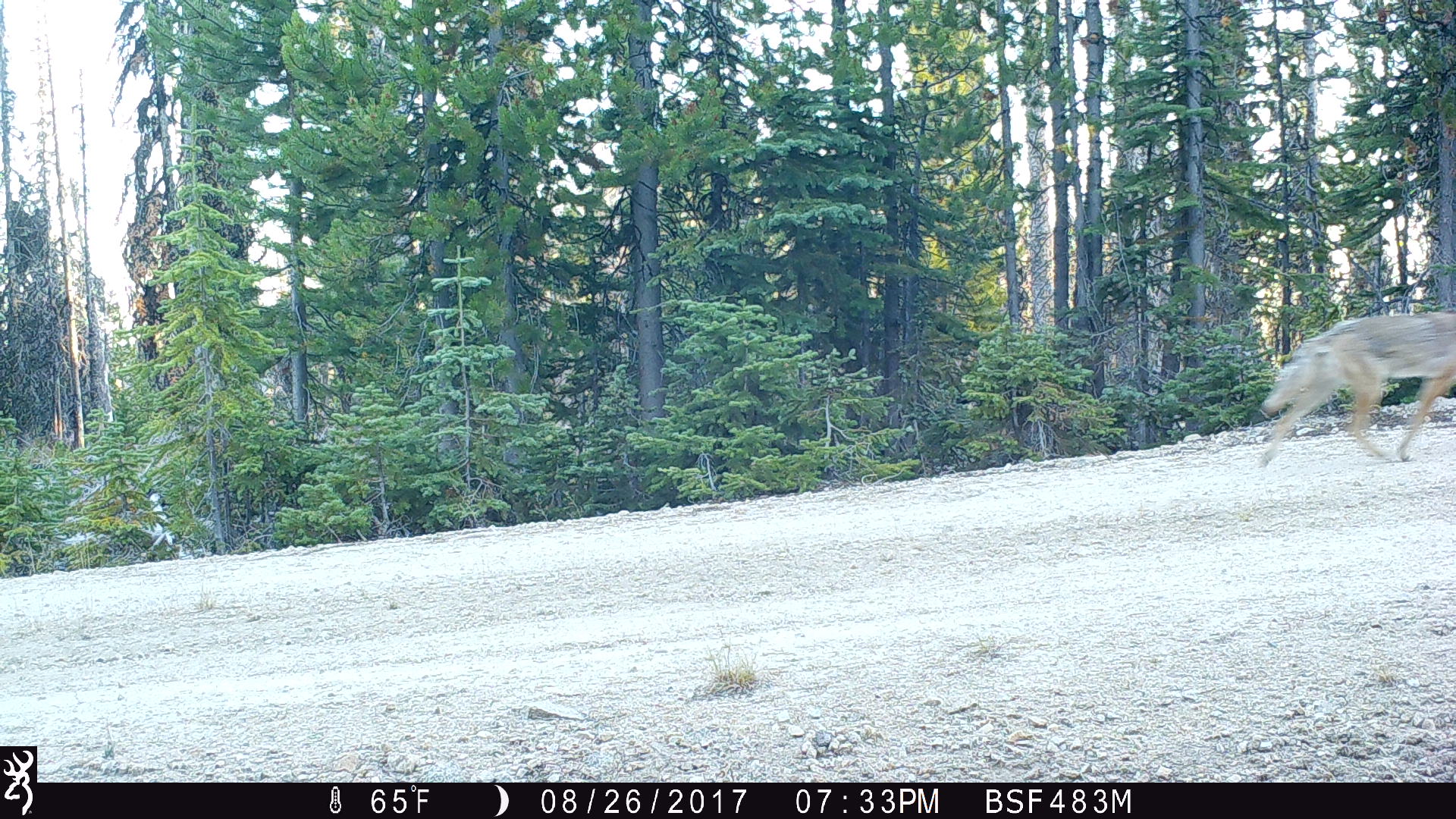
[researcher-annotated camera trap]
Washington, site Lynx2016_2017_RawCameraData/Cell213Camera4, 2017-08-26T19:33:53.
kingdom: Animalia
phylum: Chordata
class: Mammalia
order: Carnivora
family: Canidae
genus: Canis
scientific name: Canis latrans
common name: coyote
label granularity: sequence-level